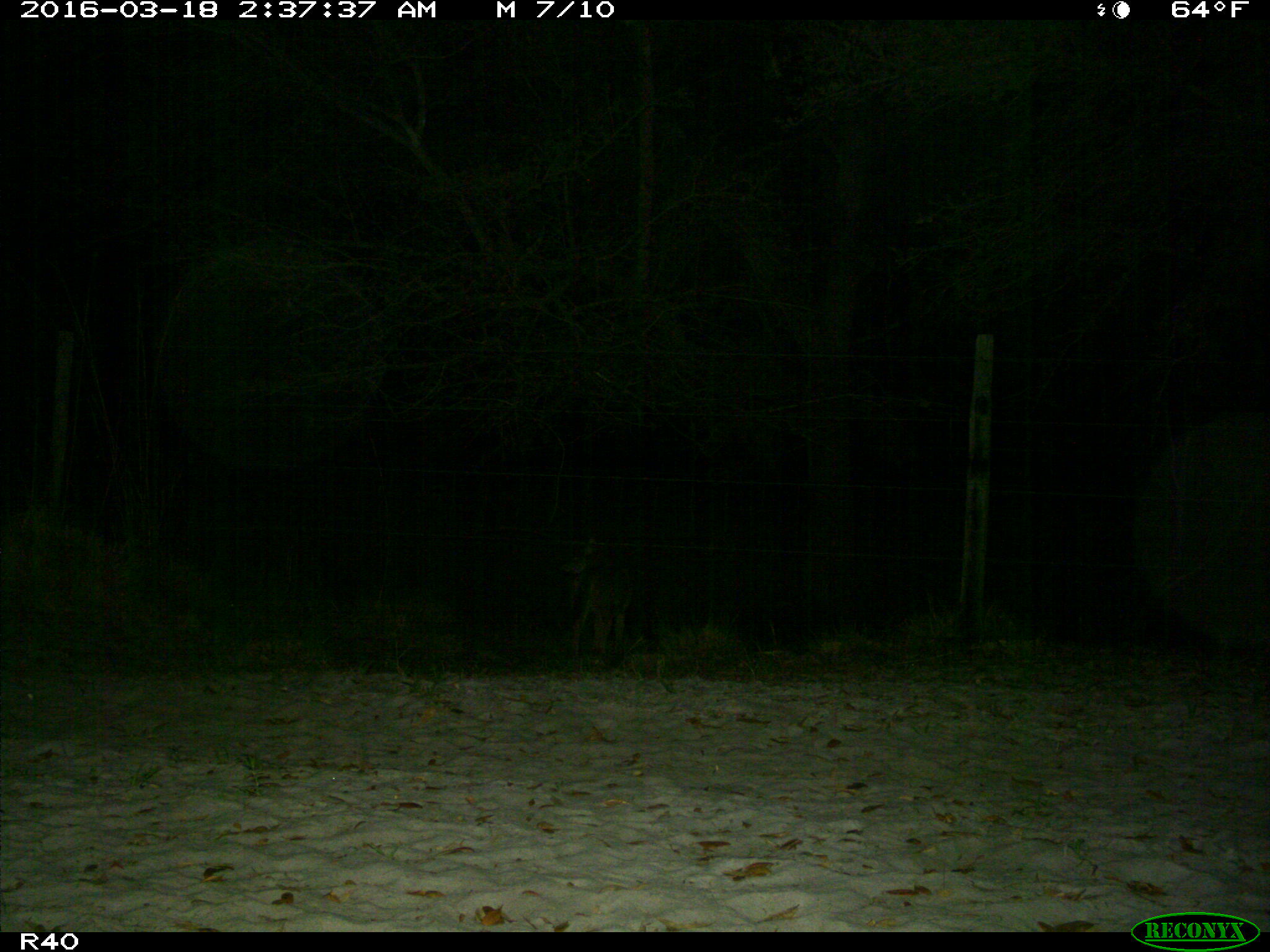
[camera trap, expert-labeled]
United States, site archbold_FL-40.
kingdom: Animalia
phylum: Chordata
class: Mammalia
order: Carnivora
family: Canidae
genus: Canis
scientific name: Canis latrans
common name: coyote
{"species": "Canis latrans (coyote)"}